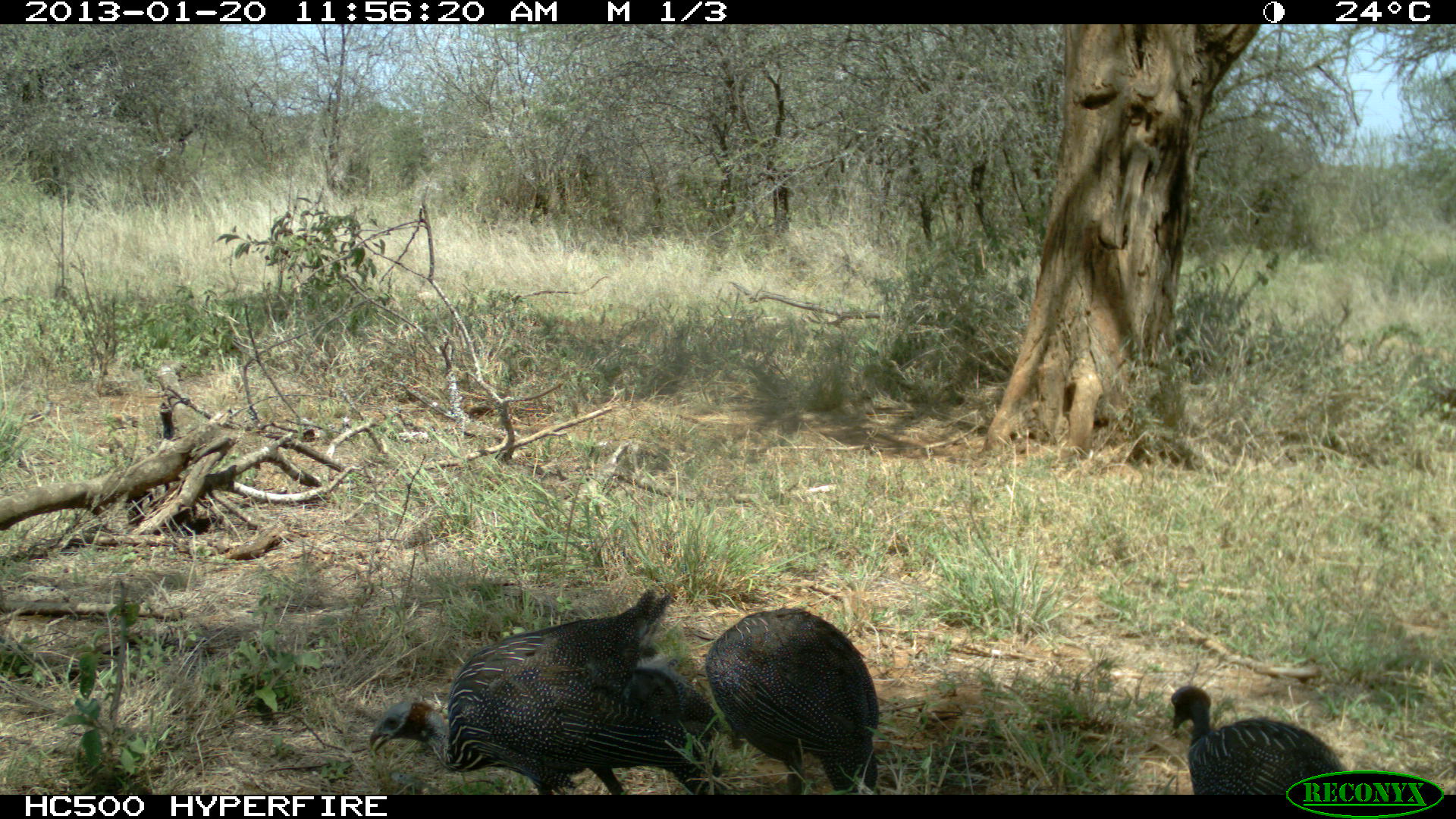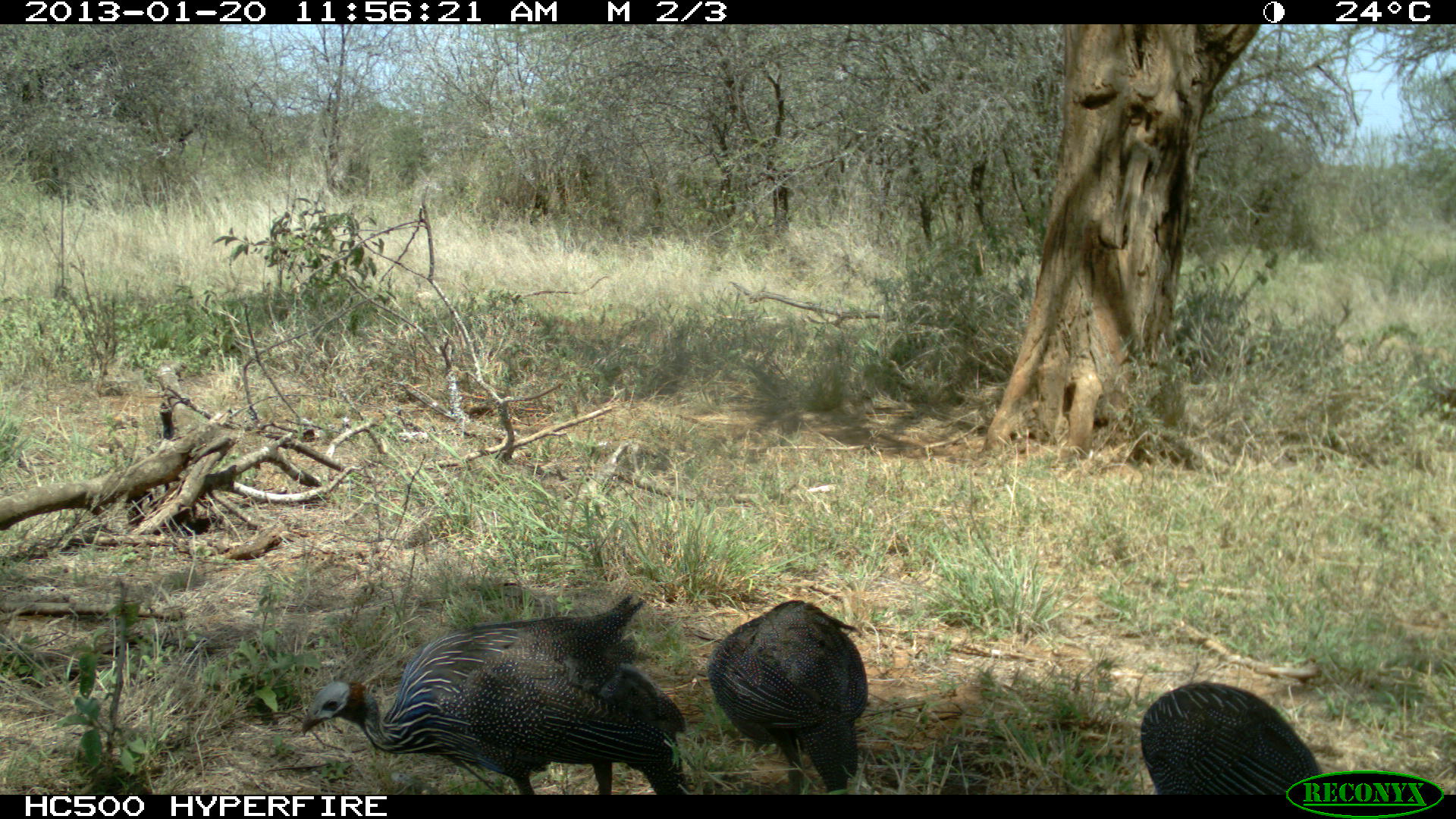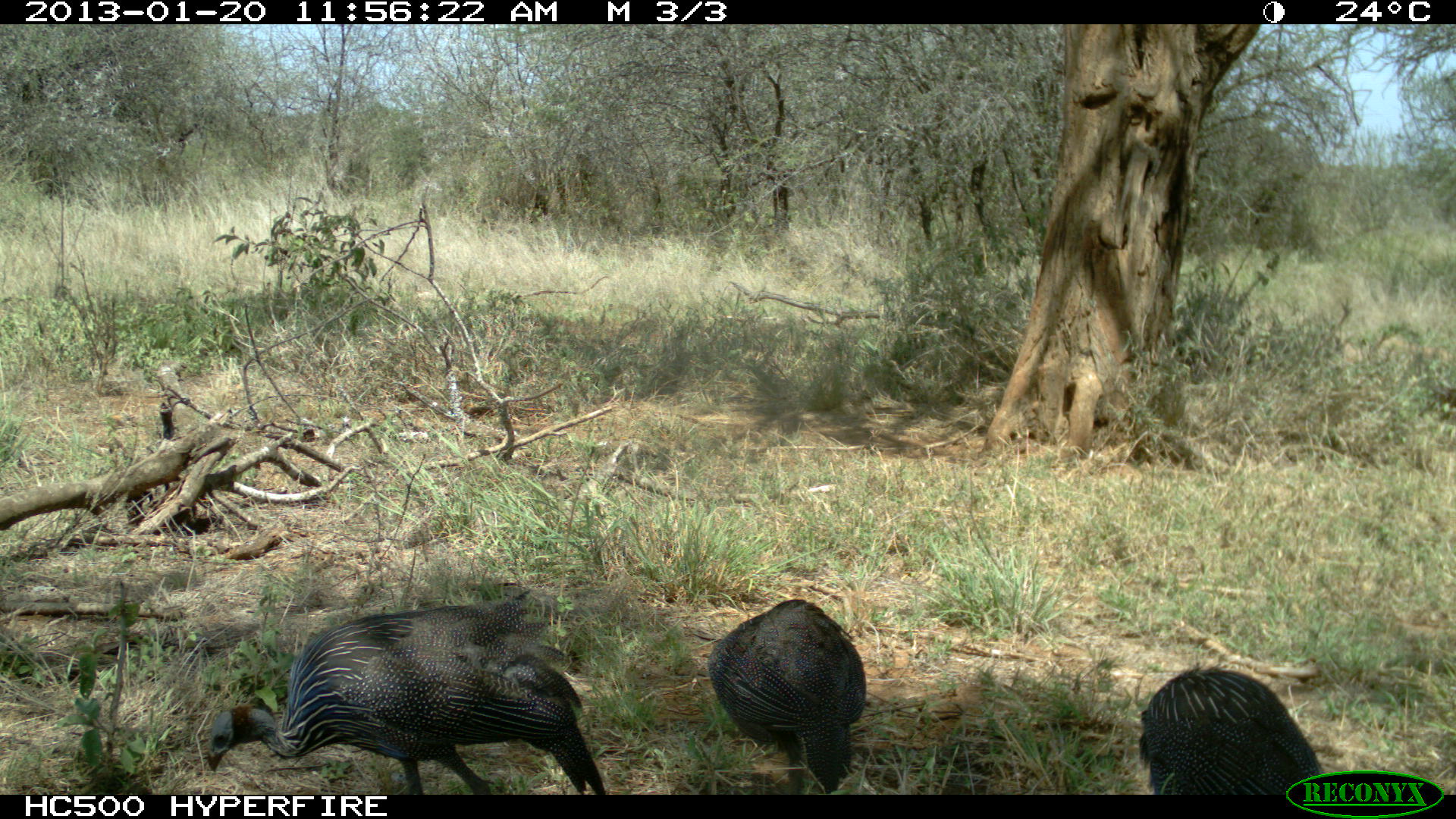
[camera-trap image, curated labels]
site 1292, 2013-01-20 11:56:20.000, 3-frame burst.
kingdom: Animalia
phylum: Chordata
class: Aves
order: Galliformes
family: Numididae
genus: Acryllium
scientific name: Acryllium vulturinum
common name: vulturine guineafowl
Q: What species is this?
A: Acryllium vulturinum (vulturine guineafowl).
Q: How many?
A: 3.